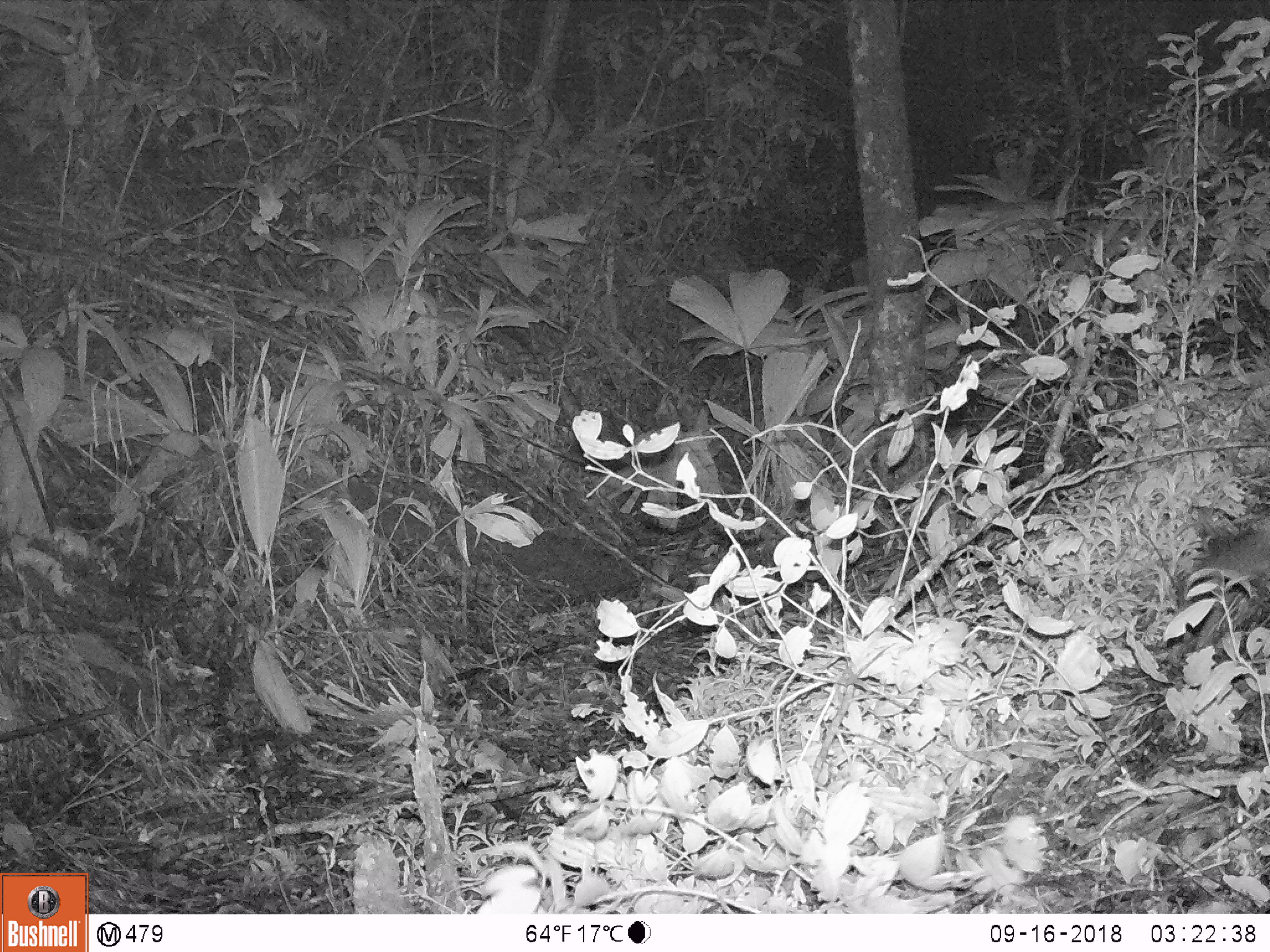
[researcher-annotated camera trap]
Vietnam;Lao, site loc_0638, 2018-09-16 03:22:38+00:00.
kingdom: Animalia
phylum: Chordata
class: Mammalia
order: Rodentia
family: Muridae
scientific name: Muridae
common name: old-world mice and rats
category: unidentified murid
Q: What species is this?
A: Unidentified murid (old-world mice and rats) (Muridae).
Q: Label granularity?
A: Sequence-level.